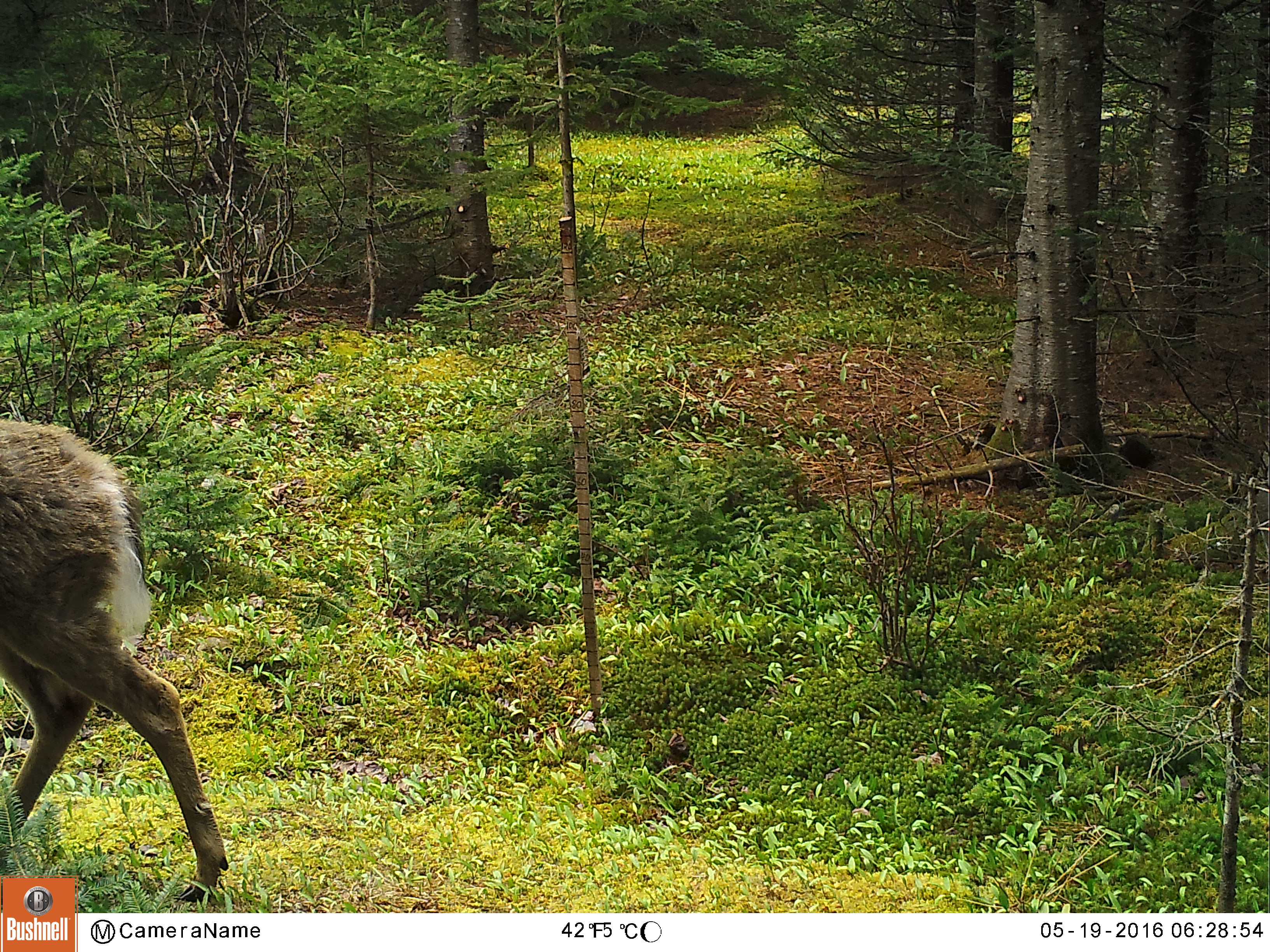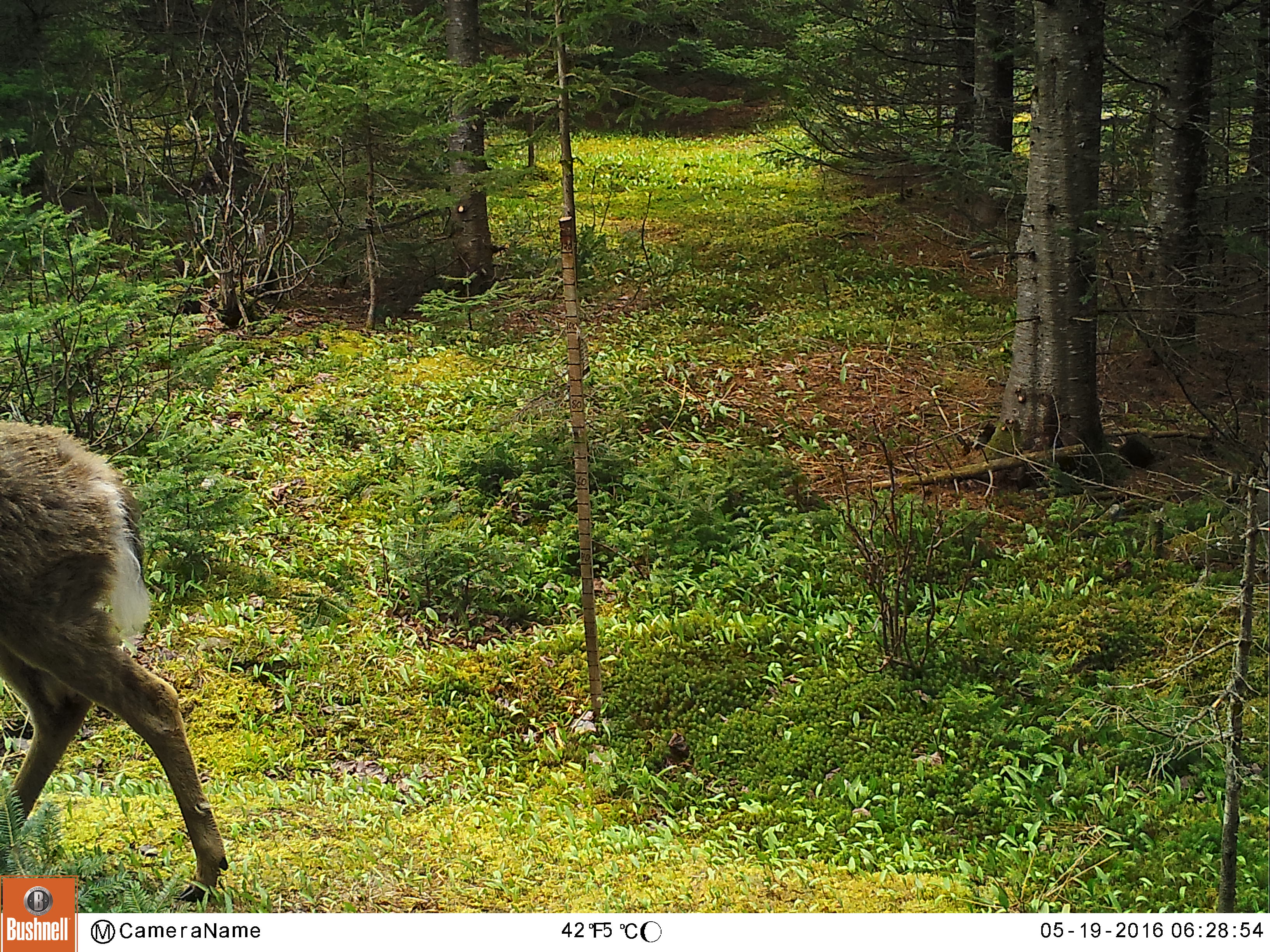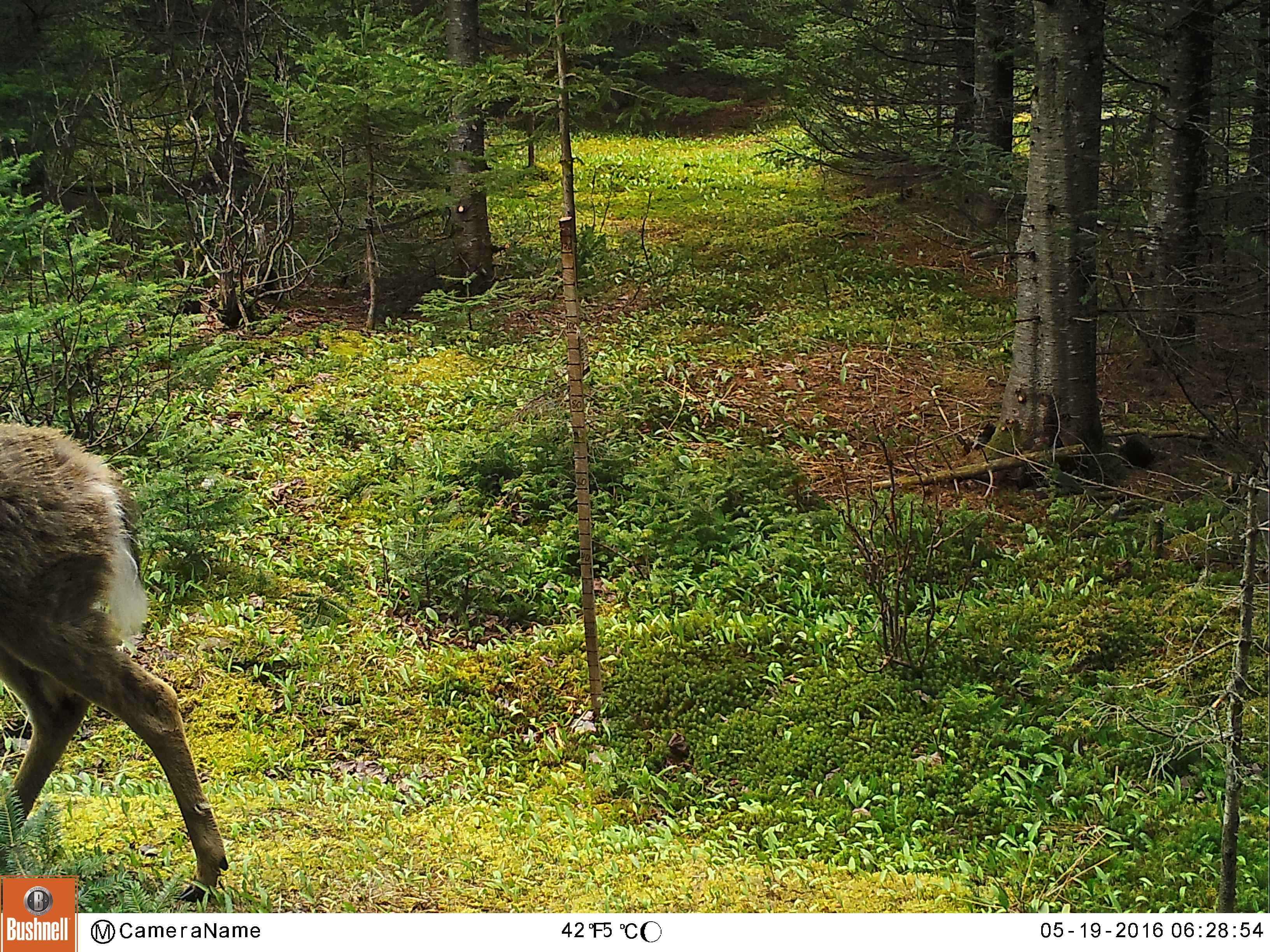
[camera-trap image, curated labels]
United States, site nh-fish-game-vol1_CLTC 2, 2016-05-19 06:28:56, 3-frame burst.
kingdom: Animalia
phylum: Chordata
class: Mammalia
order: Artiodactyla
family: Cervidae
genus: Odocoileus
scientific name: Odocoileus virginianus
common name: white-tailed deer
White-tailed deer (Odocoileus virginianus).